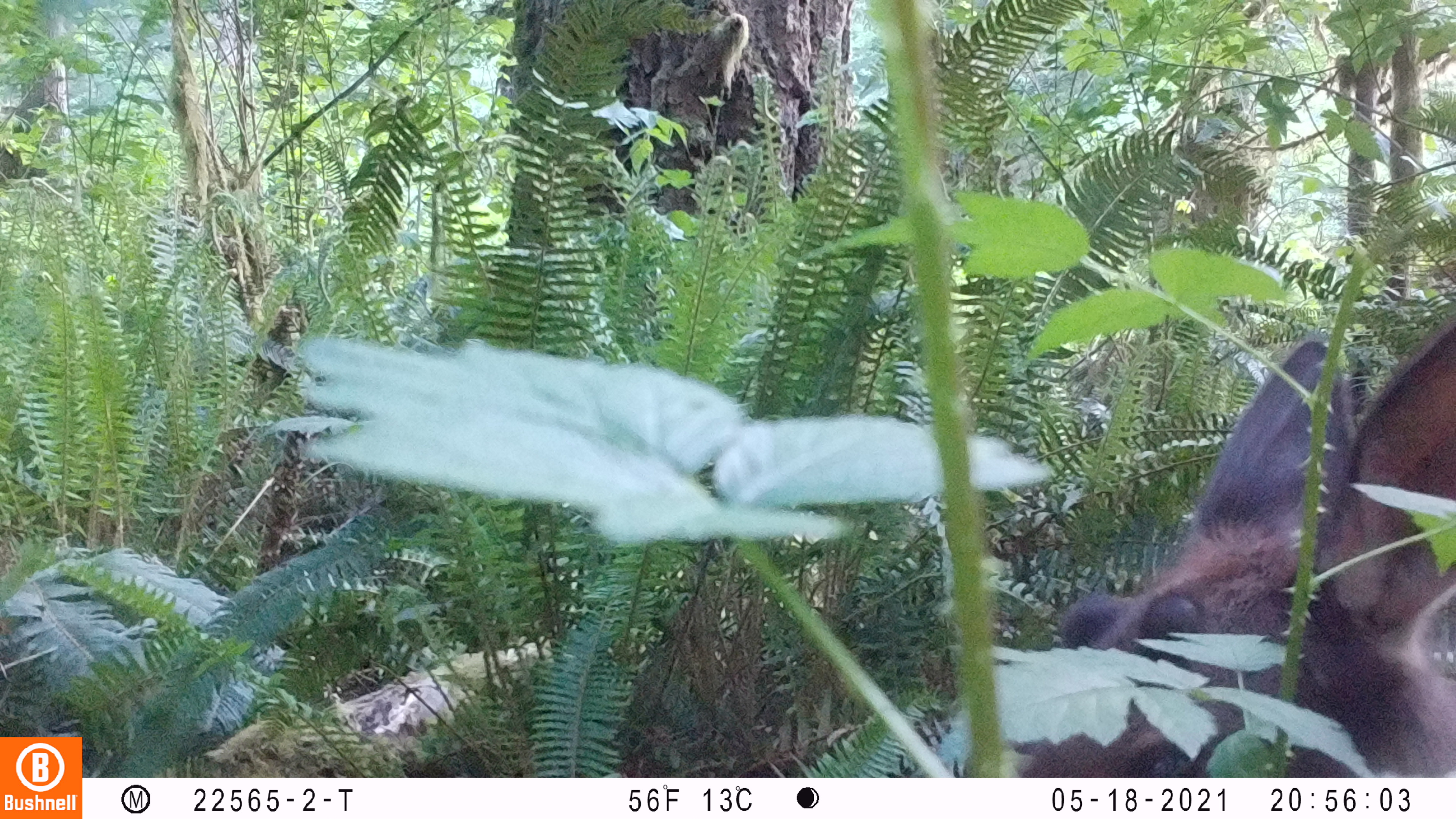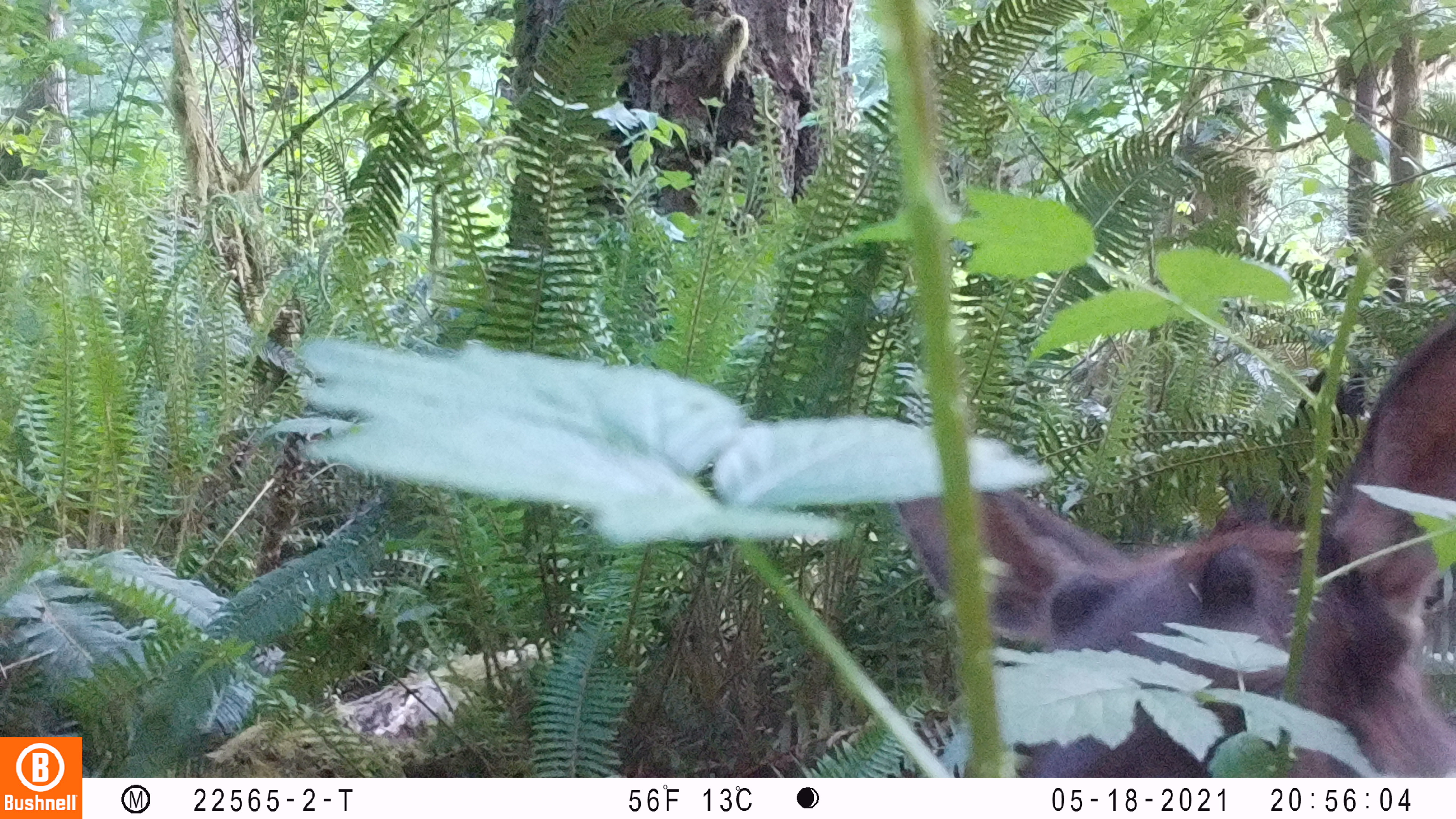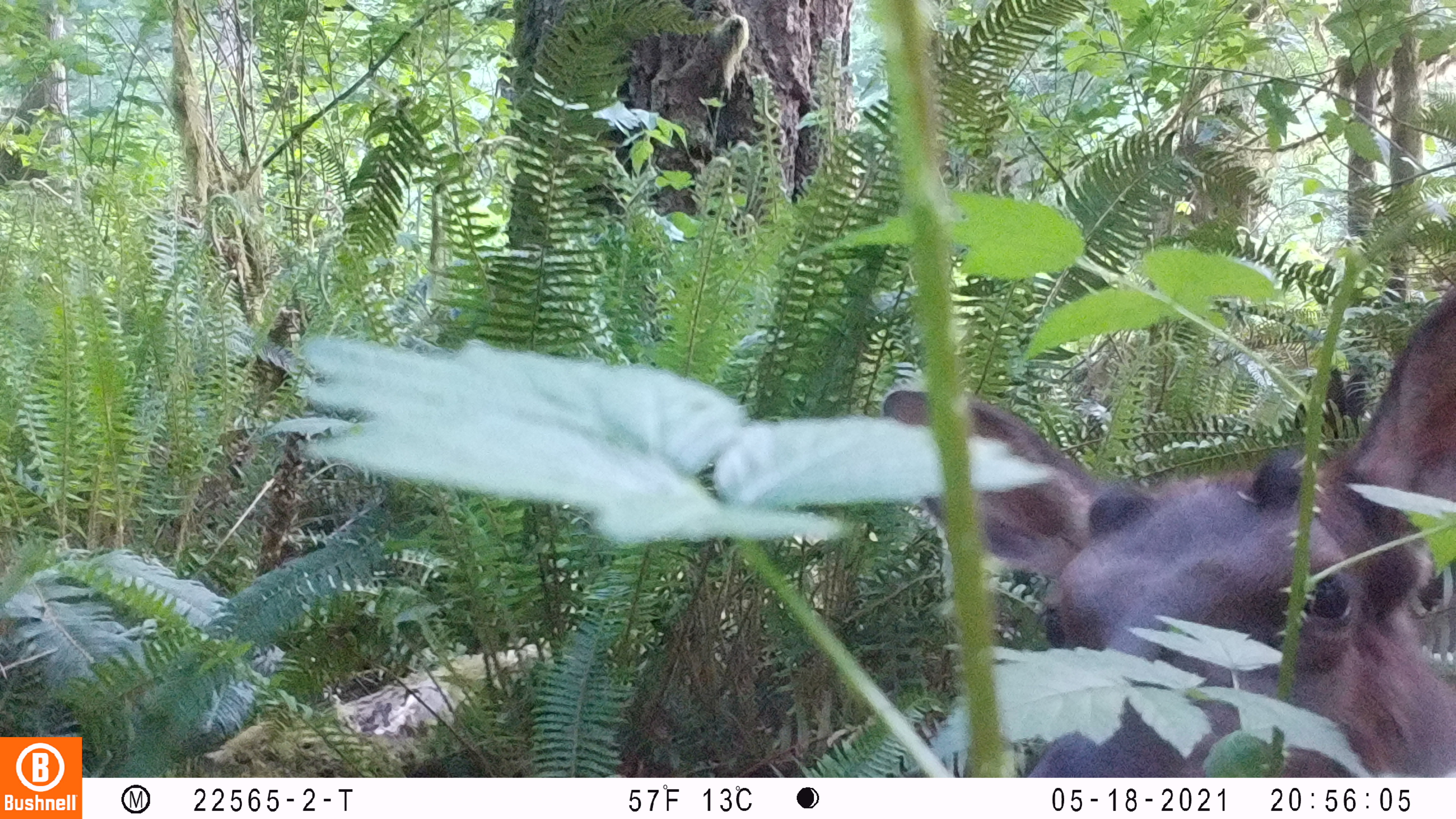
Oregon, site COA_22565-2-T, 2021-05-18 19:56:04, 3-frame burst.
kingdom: Animalia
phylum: Chordata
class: Mammalia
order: Artiodactyla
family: Cervidae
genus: Cervus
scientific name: Cervus canadensis roosevelti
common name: roosevelt elk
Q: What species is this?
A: Roosevelt elk (Cervus canadensis roosevelti).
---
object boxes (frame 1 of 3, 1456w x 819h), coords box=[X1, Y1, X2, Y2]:
roosevelt elk: box=[1048, 311, 1450, 648]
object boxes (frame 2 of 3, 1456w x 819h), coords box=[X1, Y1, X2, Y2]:
roosevelt elk: box=[964, 309, 1451, 682]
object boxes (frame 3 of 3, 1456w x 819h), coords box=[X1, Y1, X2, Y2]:
roosevelt elk: box=[985, 284, 1455, 670]